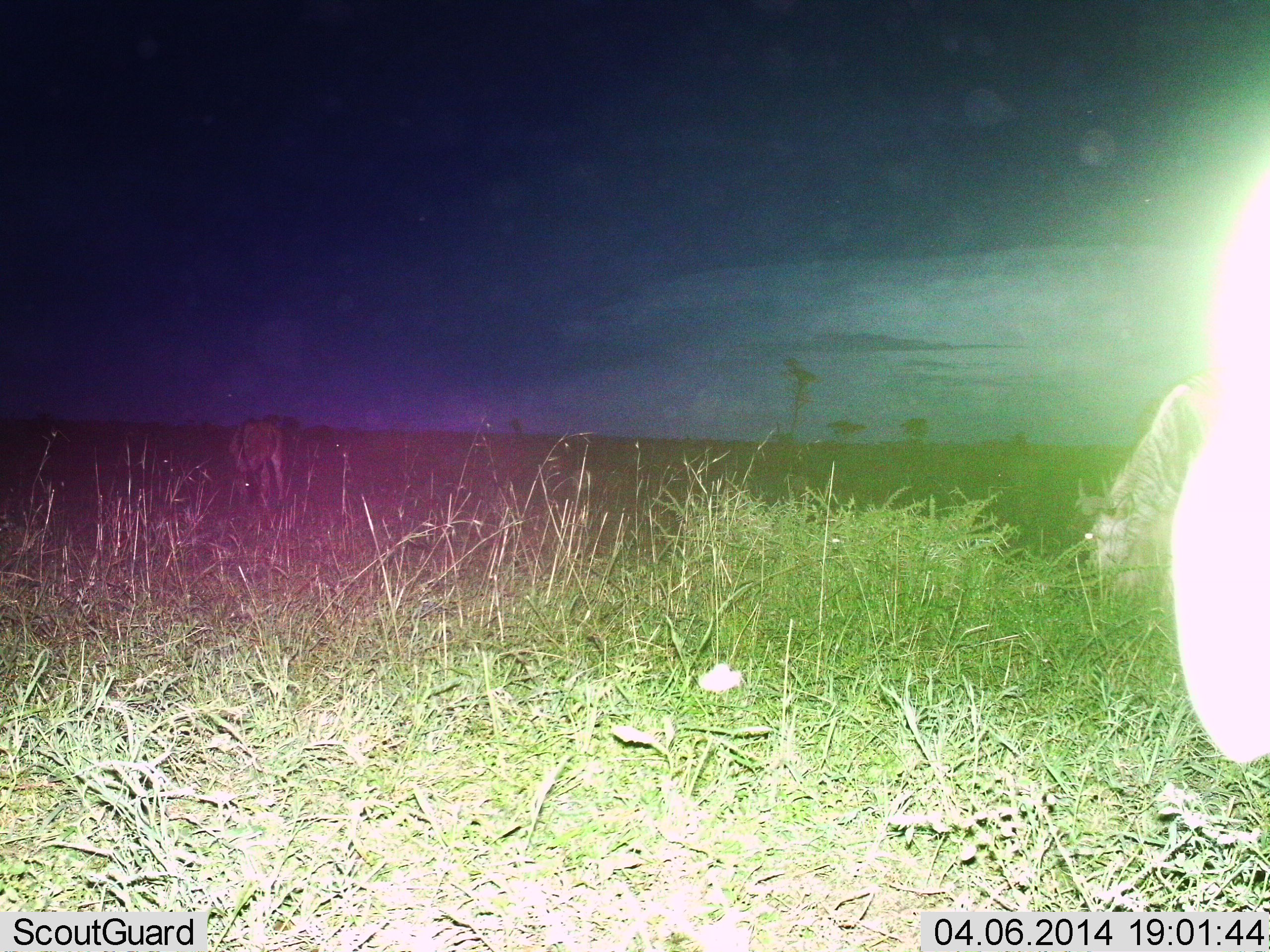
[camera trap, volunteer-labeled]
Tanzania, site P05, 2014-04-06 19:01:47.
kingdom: Animalia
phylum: Chordata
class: Mammalia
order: Artiodactyla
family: Bovidae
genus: Connochaetes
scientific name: Connochaetes taurinus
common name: blue wildebeest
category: wildebeest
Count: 3.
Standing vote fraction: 20%.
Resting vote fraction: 0%.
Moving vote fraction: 0%.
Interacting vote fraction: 0%.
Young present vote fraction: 10%.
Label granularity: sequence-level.